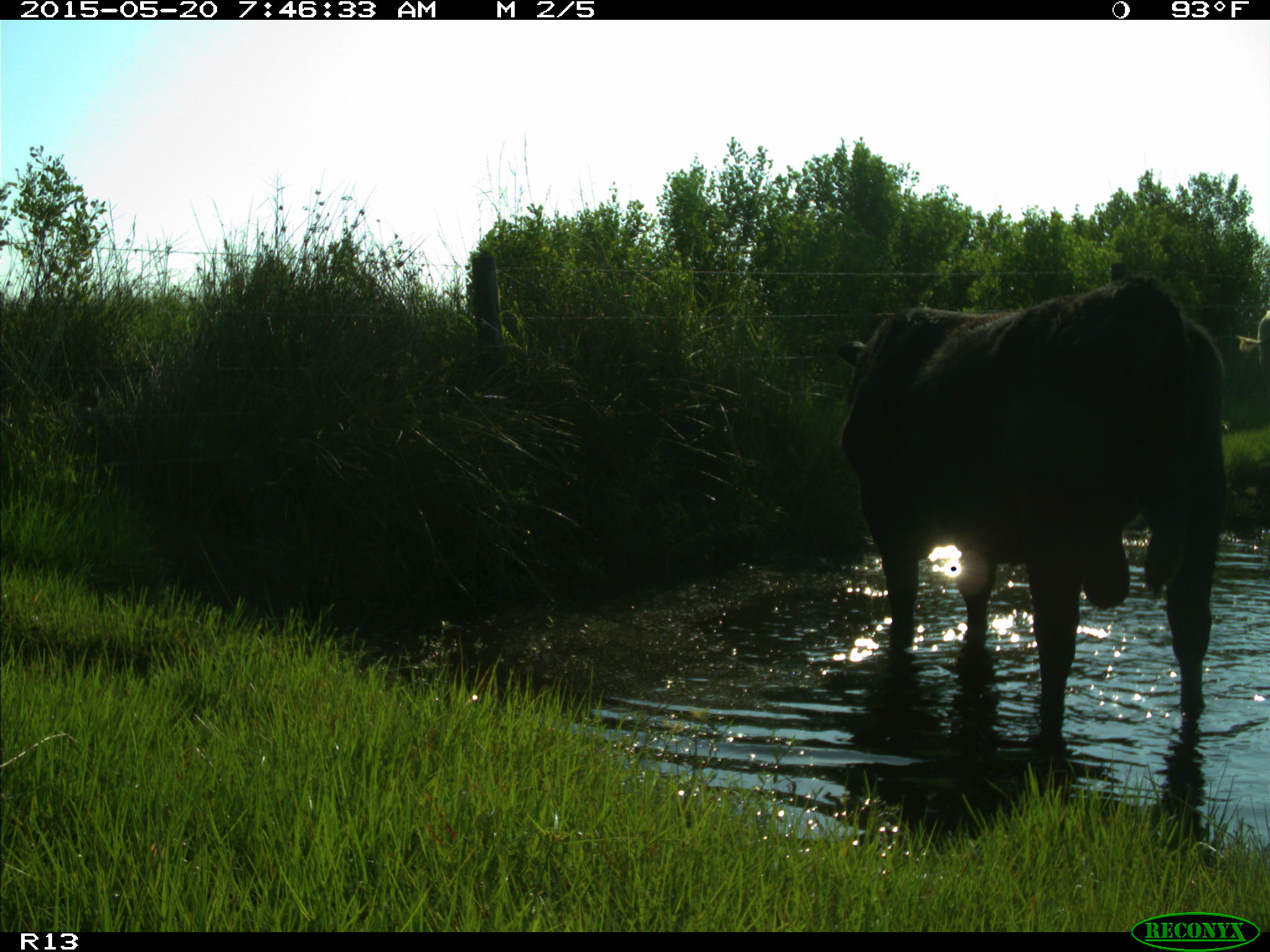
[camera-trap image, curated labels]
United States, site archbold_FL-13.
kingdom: Animalia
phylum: Chordata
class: Mammalia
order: Artiodactyla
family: Bovidae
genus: Bos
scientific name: Bos taurus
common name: domestic cow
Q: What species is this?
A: Bos taurus (domestic cow).